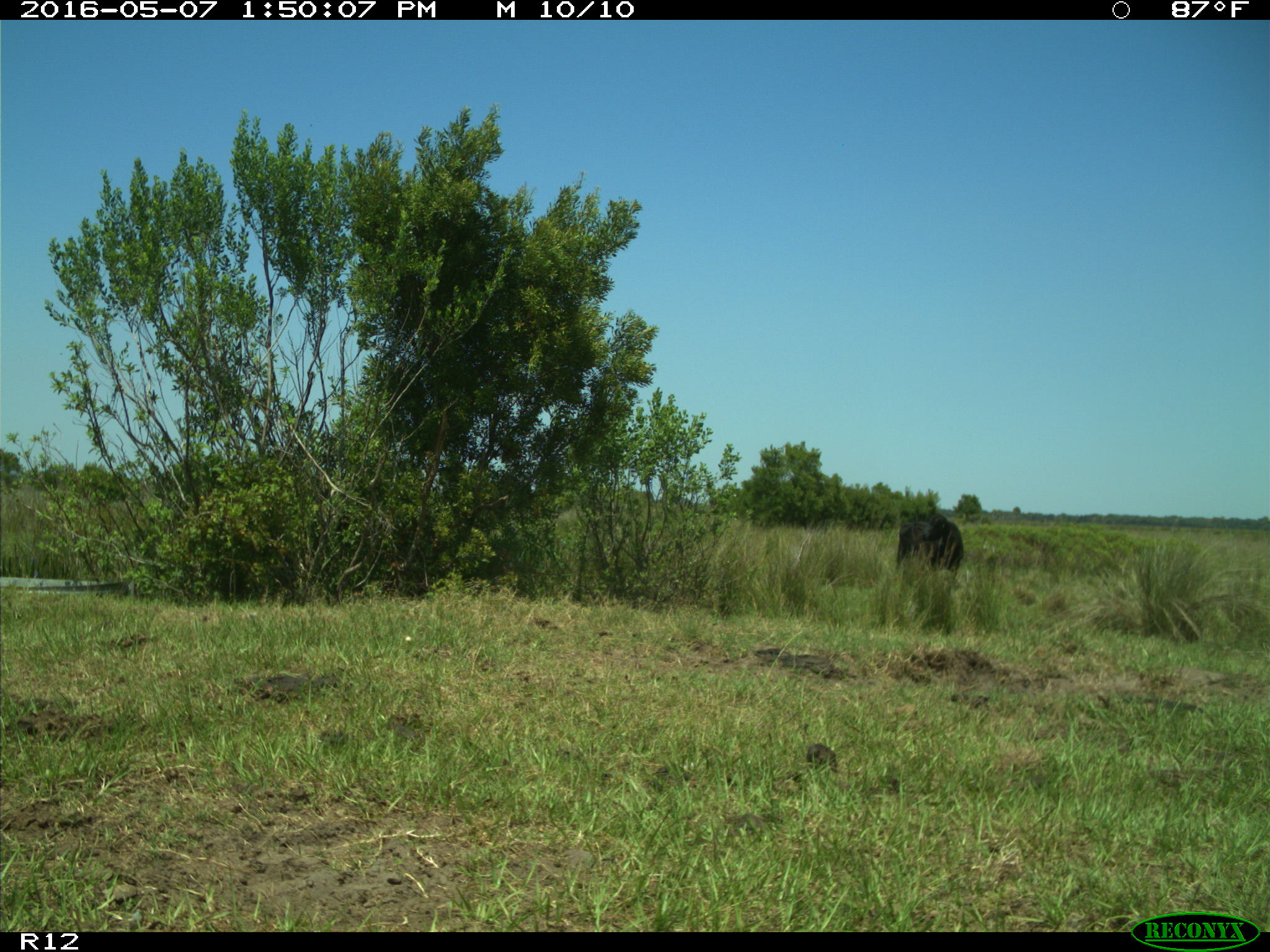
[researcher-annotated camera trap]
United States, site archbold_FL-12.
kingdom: Animalia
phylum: Chordata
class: Mammalia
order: Artiodactyla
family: Bovidae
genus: Bos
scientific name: Bos taurus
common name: domestic cow